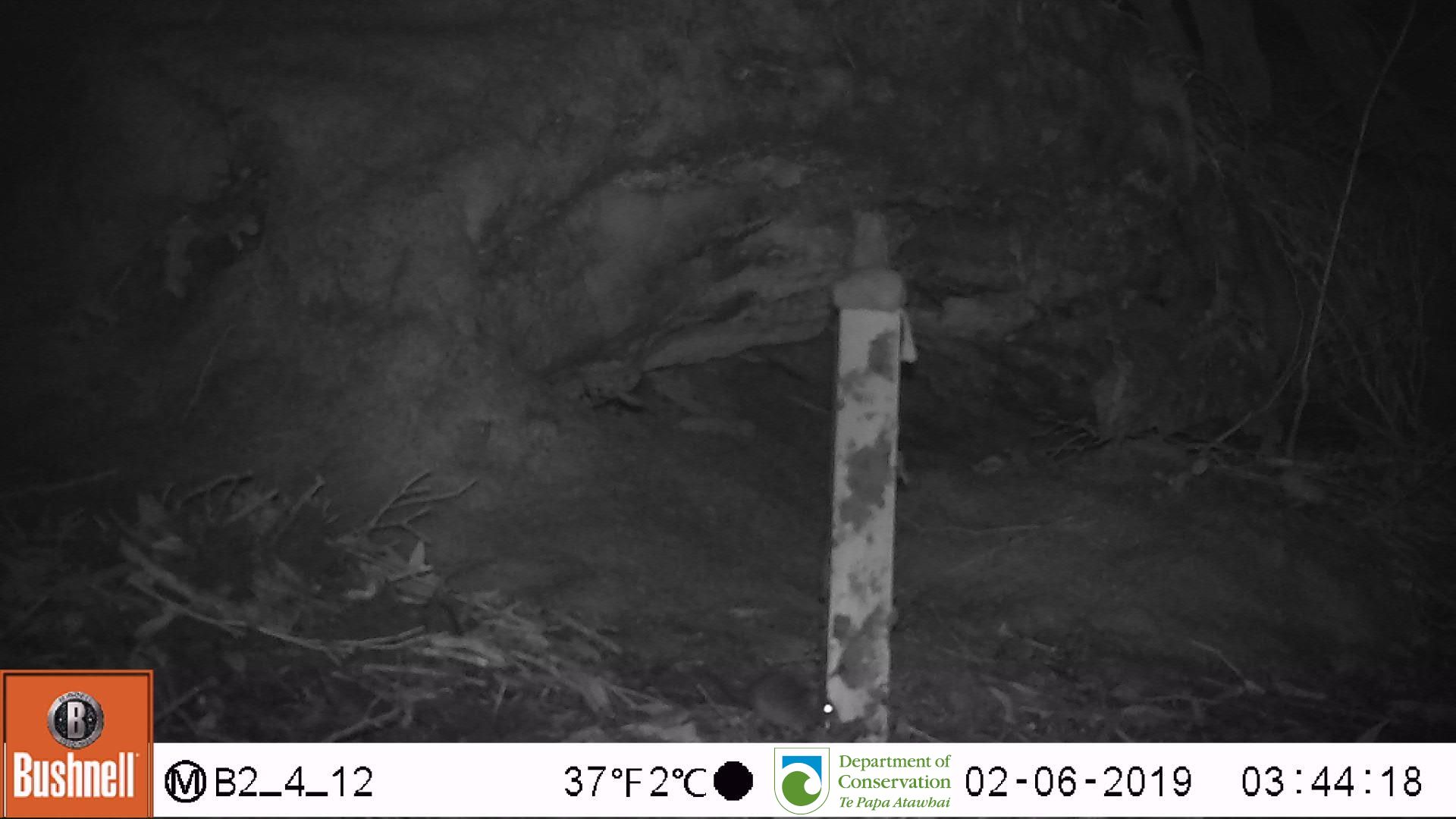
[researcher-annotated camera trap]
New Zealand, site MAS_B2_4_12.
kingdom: Animalia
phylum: Chordata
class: Mammalia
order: Rodentia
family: Muridae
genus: Mus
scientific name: Mus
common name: mouse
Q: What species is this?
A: Mouse (Mus).